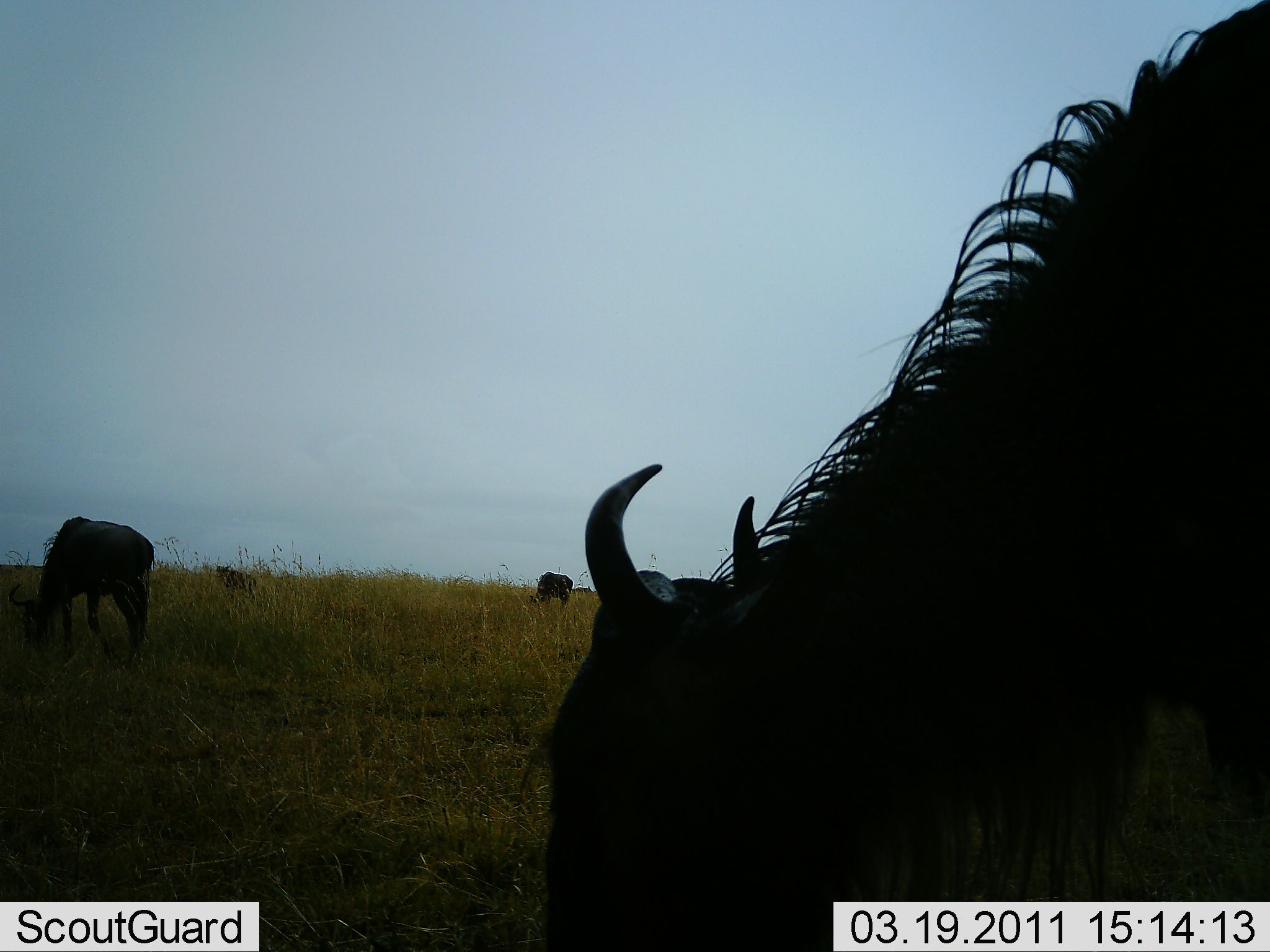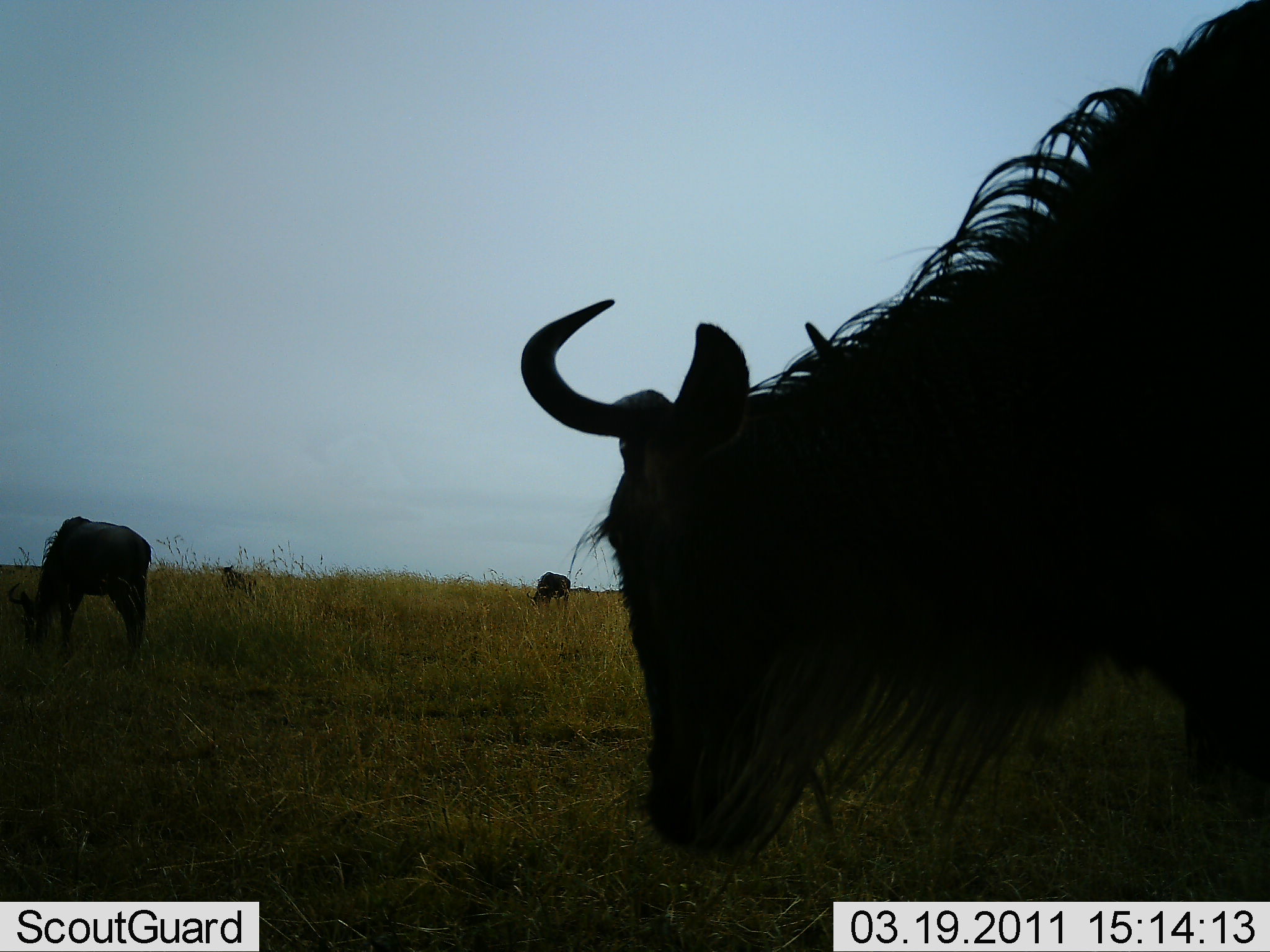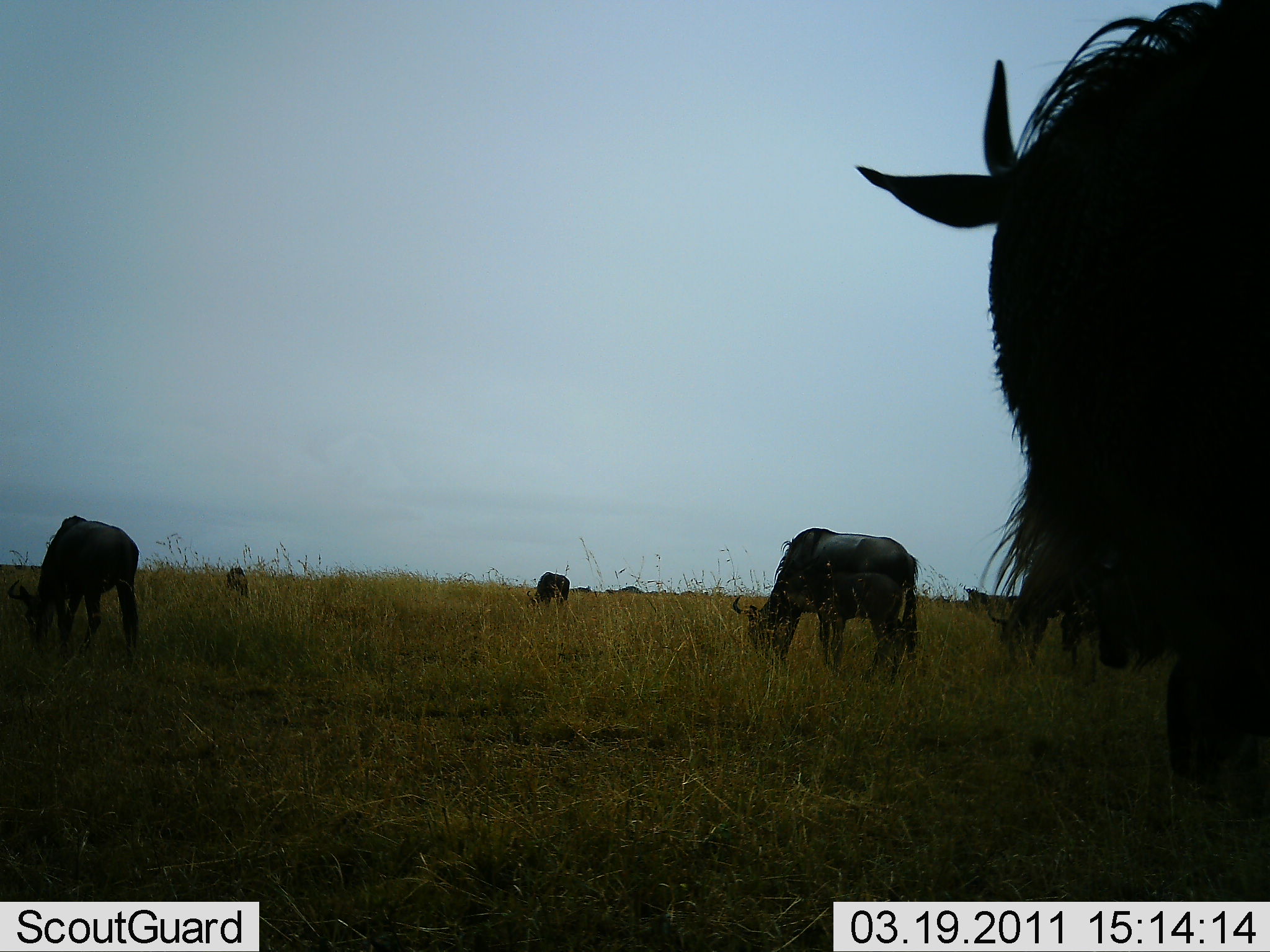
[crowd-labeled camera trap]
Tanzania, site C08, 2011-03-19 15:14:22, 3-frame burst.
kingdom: Animalia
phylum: Chordata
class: Mammalia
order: Artiodactyla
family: Bovidae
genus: Connochaetes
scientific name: Connochaetes taurinus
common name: blue wildebeest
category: wildebeest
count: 6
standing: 50%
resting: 0%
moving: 42%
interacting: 0%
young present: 0%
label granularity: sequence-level